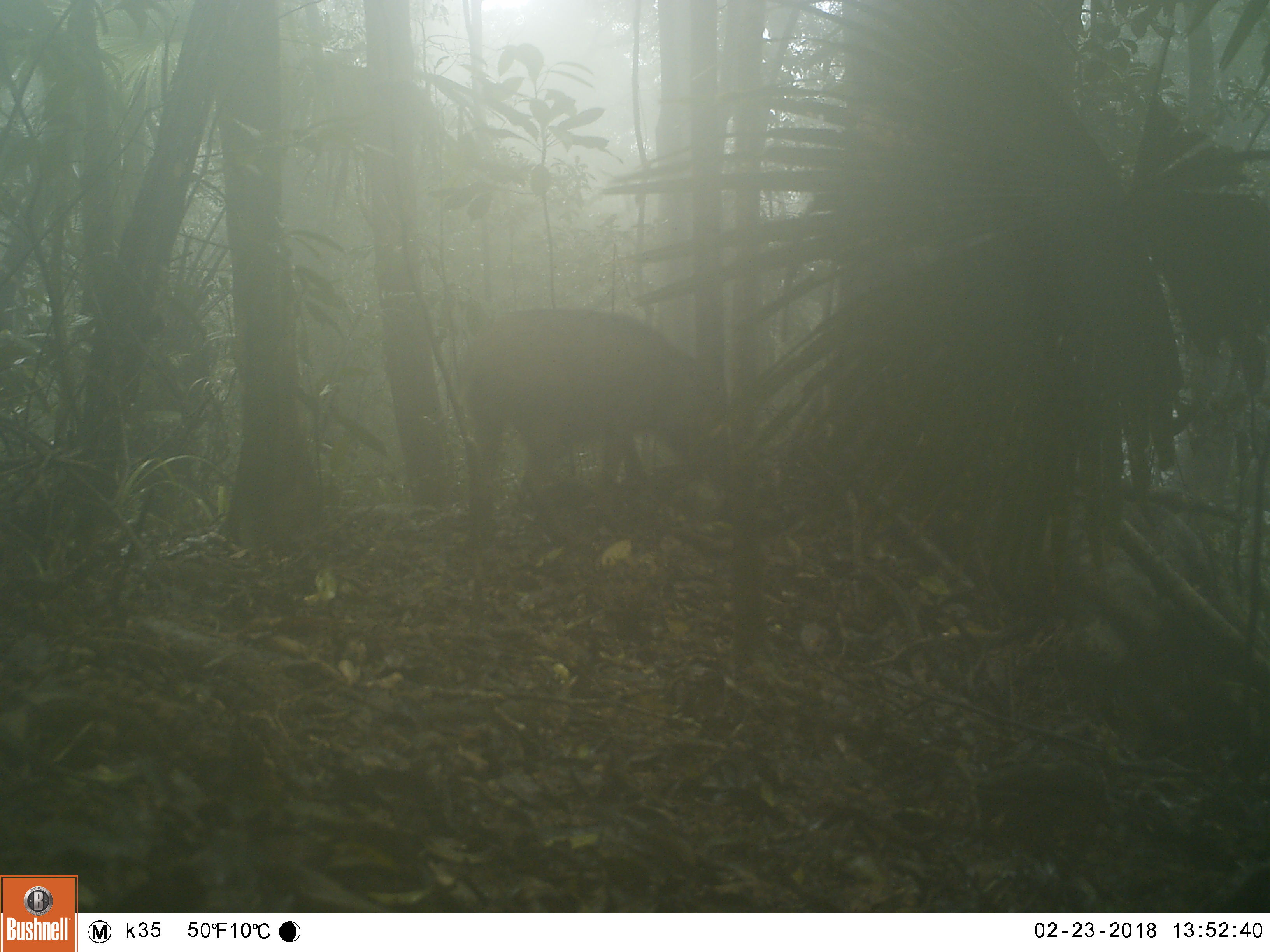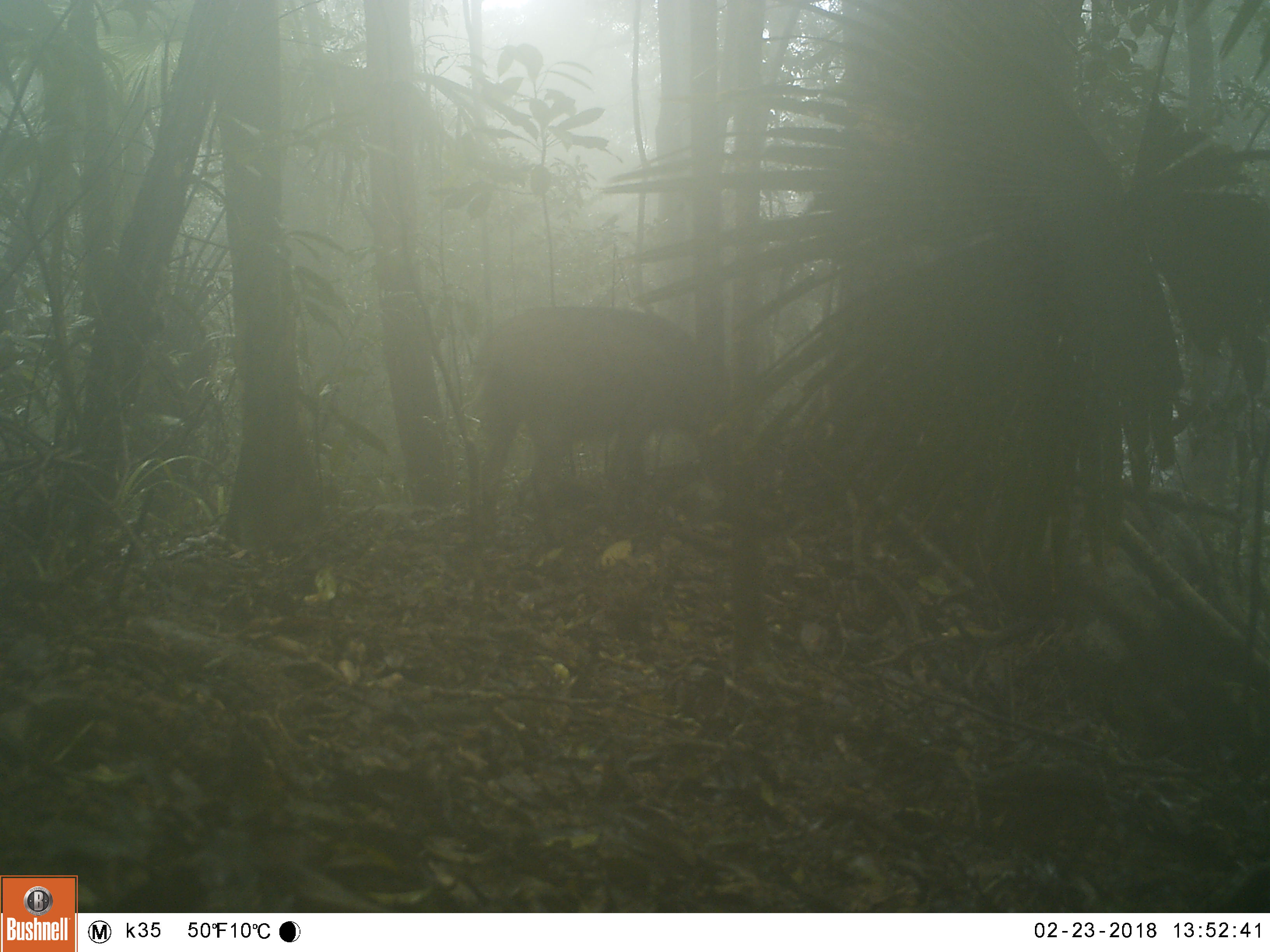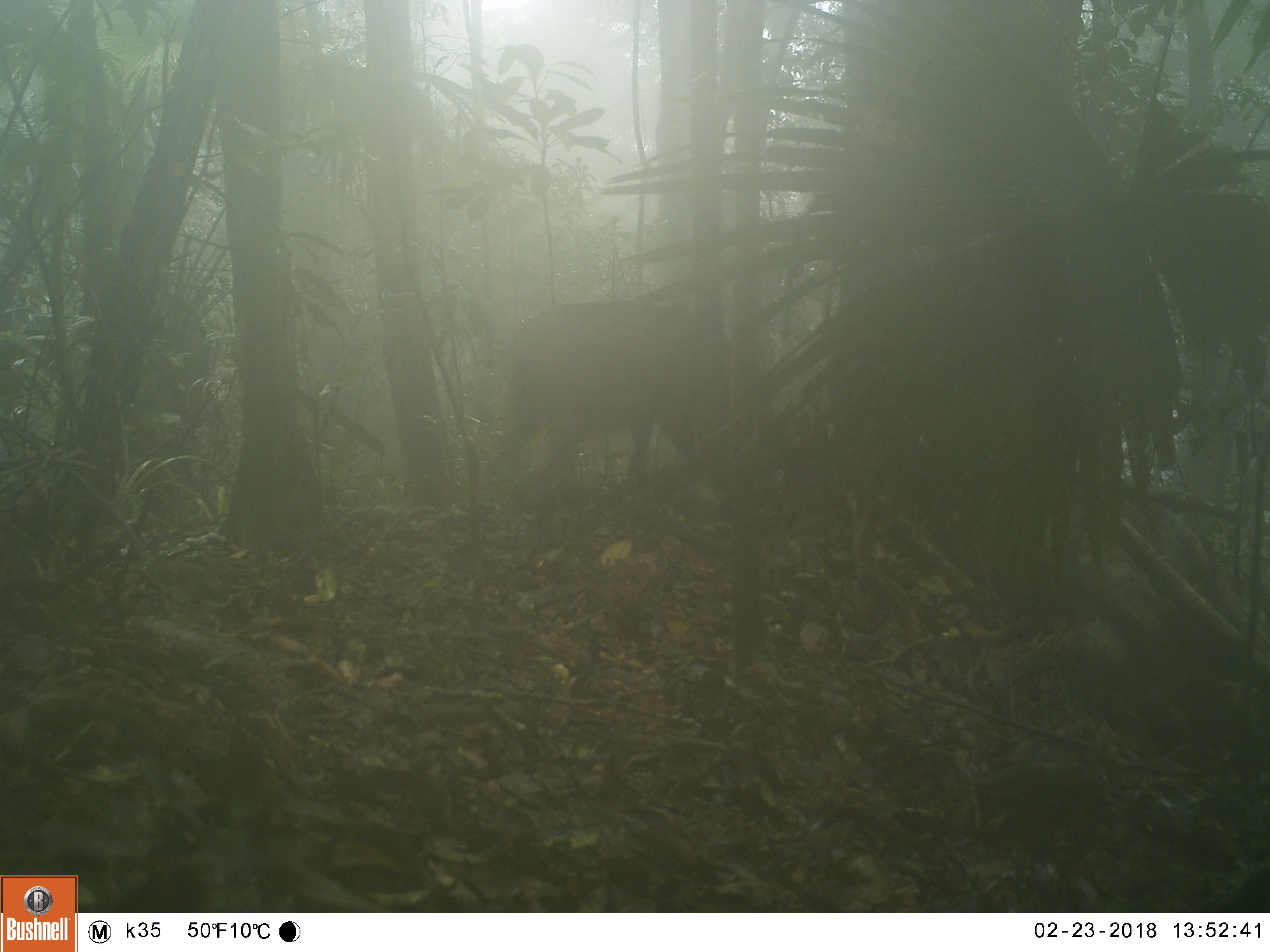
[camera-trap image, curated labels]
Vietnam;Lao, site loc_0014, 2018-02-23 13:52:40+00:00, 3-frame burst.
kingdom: Animalia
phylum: Chordata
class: Mammalia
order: Artiodactyla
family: Suidae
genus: Sus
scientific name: Sus scrofa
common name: eurasian wild pig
Eurasian wild pig (Sus scrofa). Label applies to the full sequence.